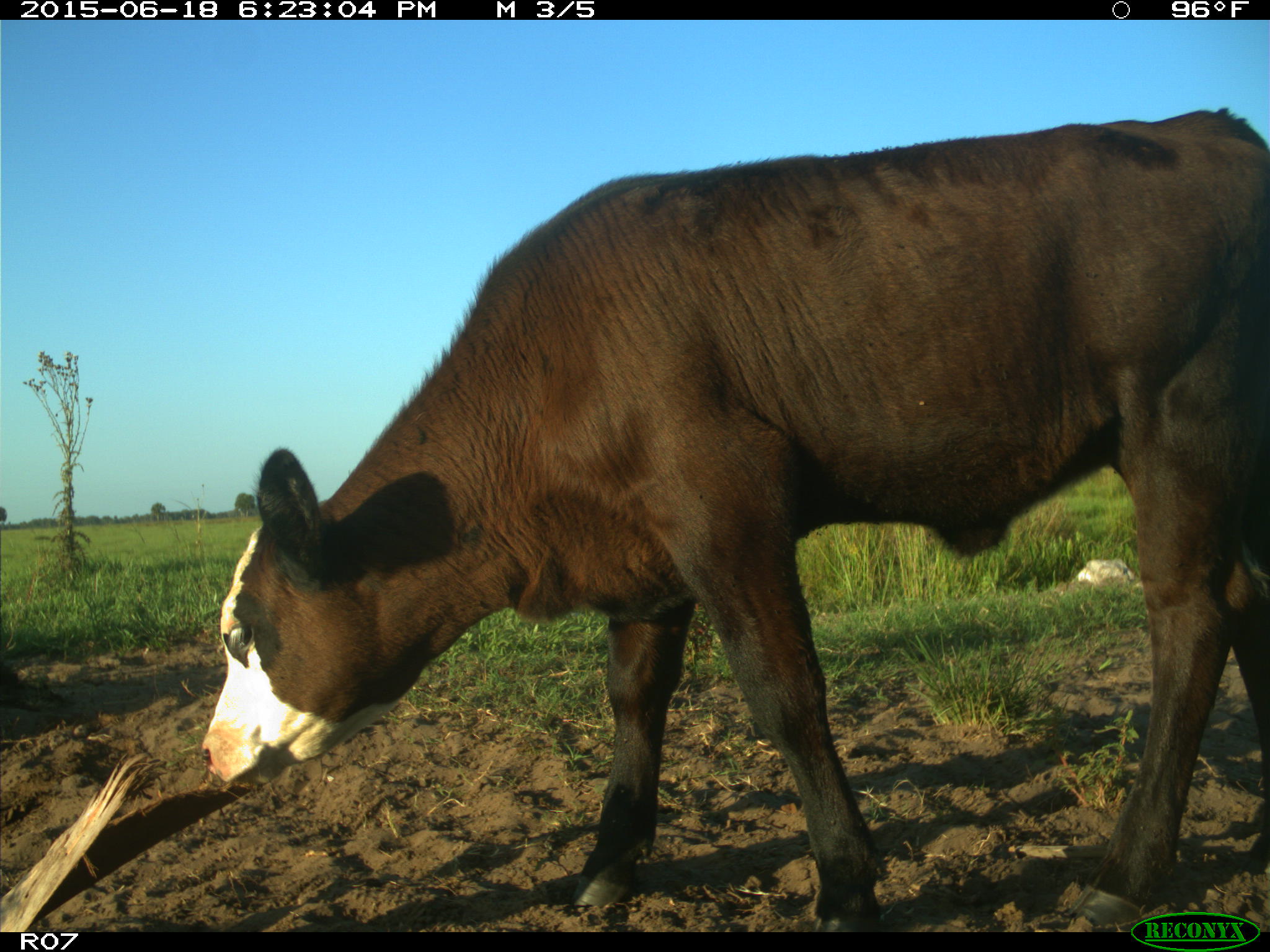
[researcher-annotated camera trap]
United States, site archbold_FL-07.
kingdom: Animalia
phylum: Chordata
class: Mammalia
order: Artiodactyla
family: Bovidae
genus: Bos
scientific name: Bos taurus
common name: domestic cow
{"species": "Bos taurus (domestic cow)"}